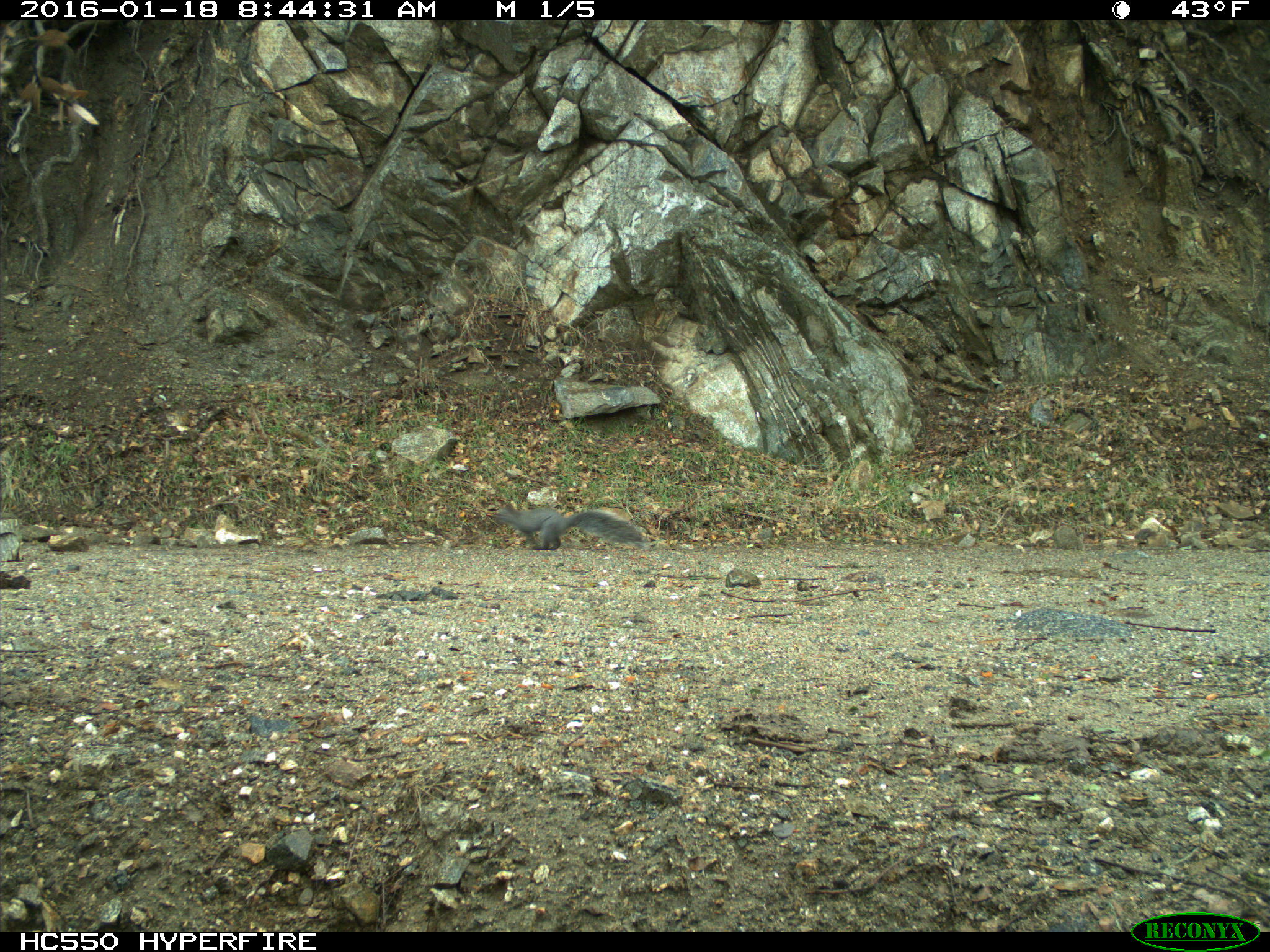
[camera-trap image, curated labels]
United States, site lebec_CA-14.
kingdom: Animalia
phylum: Chordata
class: Mammalia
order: Rodentia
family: Sciuridae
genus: Sciurus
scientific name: Sciurus carolinensis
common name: eastern gray squirrel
Sciurus carolinensis (eastern gray squirrel).